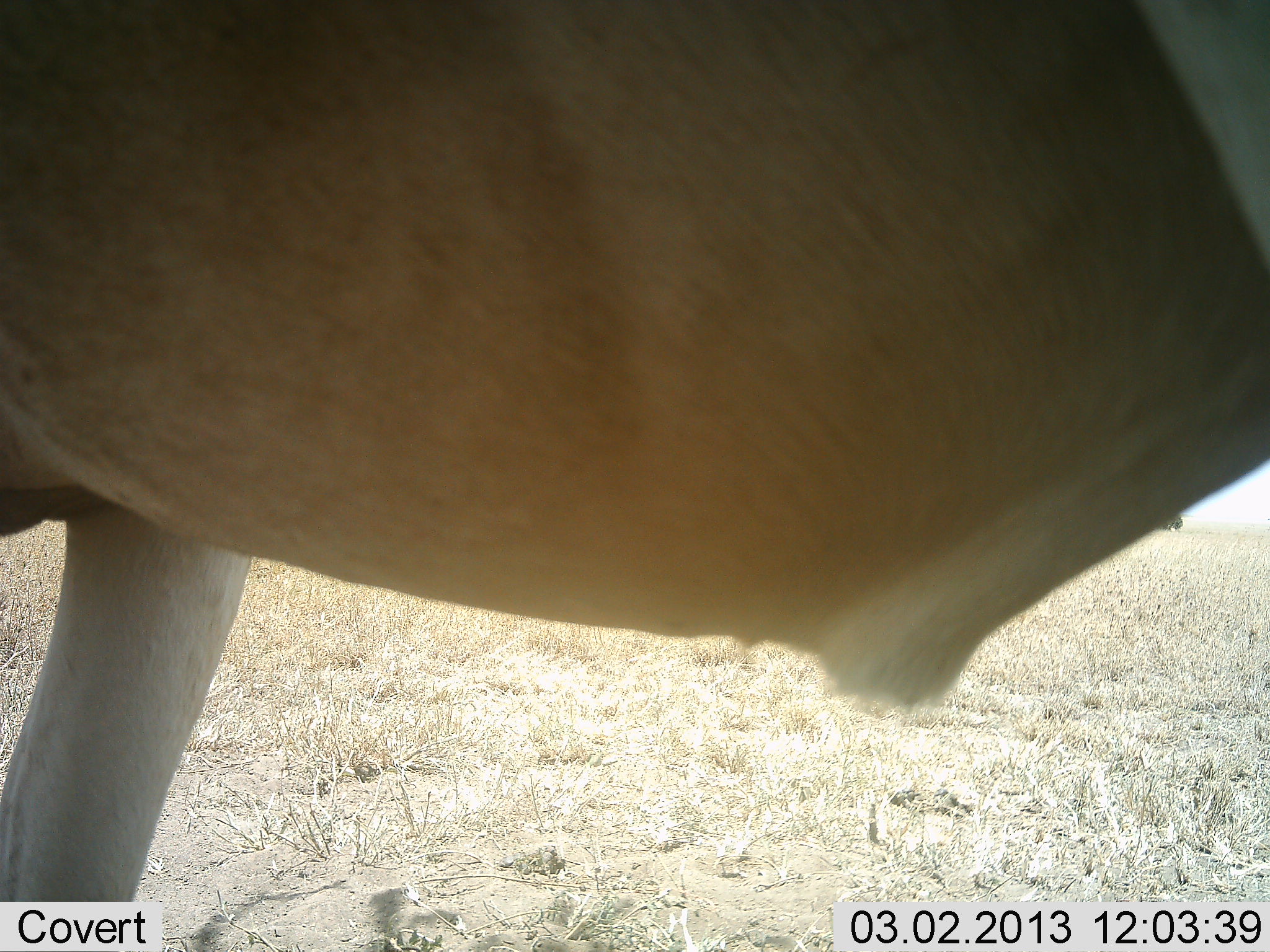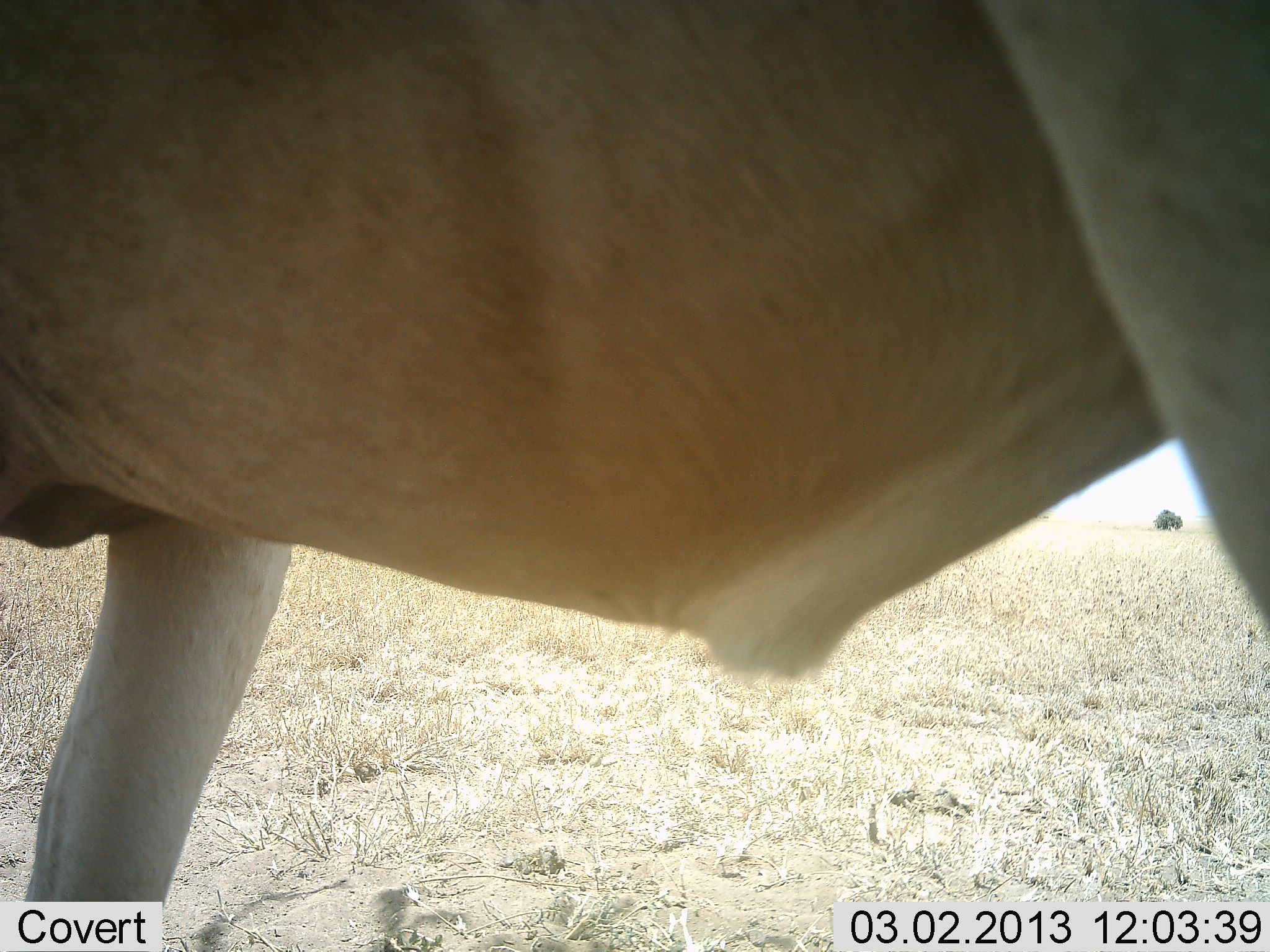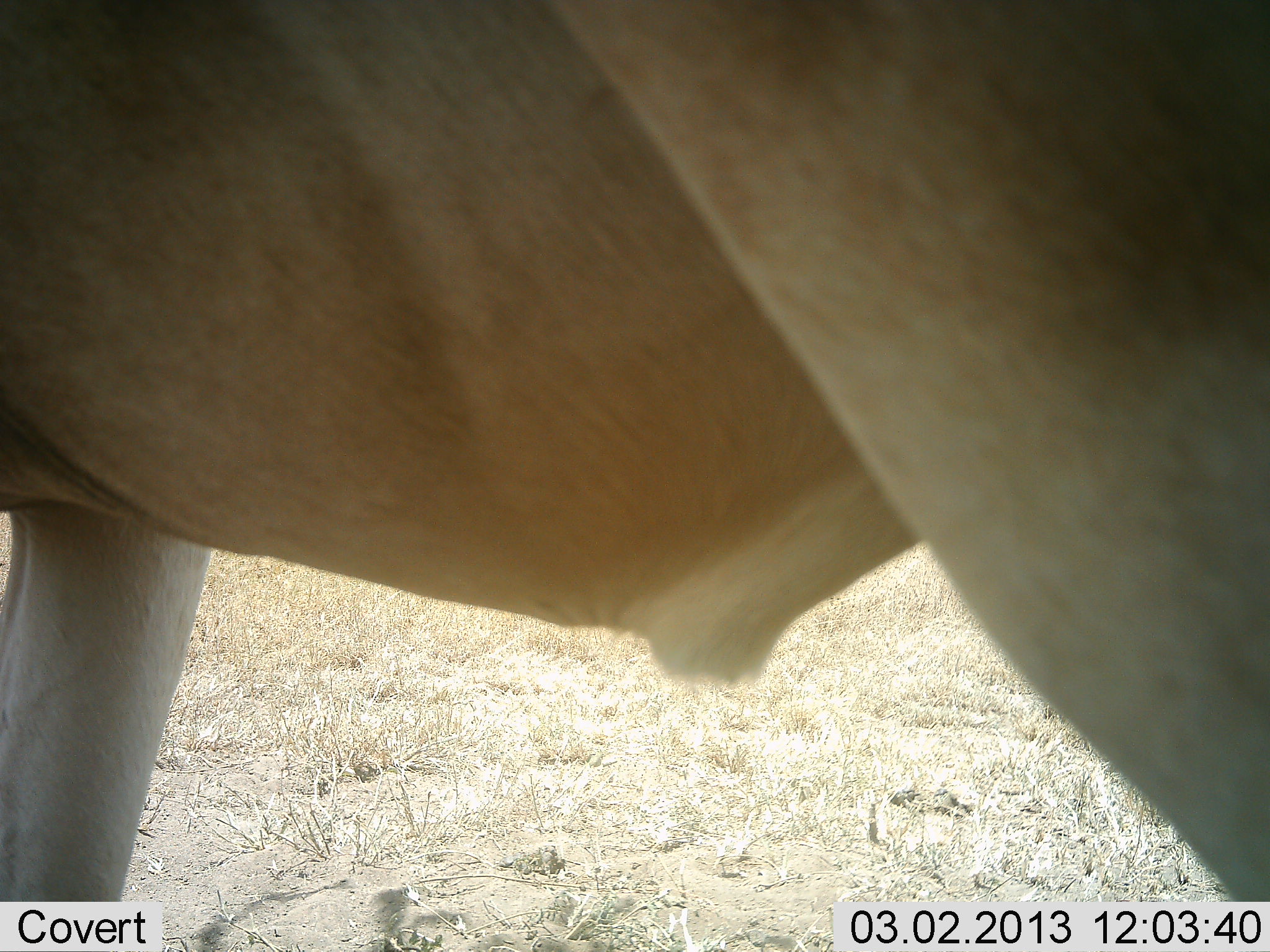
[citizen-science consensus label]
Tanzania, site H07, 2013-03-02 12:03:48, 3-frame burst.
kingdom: Animalia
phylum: Chordata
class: Mammalia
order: Artiodactyla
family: Bovidae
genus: Alcelaphus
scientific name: Alcelaphus buselaphus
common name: hartebeest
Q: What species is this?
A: Hartebeest (Alcelaphus buselaphus).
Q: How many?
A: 1.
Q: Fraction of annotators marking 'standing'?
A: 93%.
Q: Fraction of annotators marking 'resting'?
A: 0%.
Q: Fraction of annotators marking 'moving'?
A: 7%.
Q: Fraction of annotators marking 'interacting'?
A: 0%.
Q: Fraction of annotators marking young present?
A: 0%.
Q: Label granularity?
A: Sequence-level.